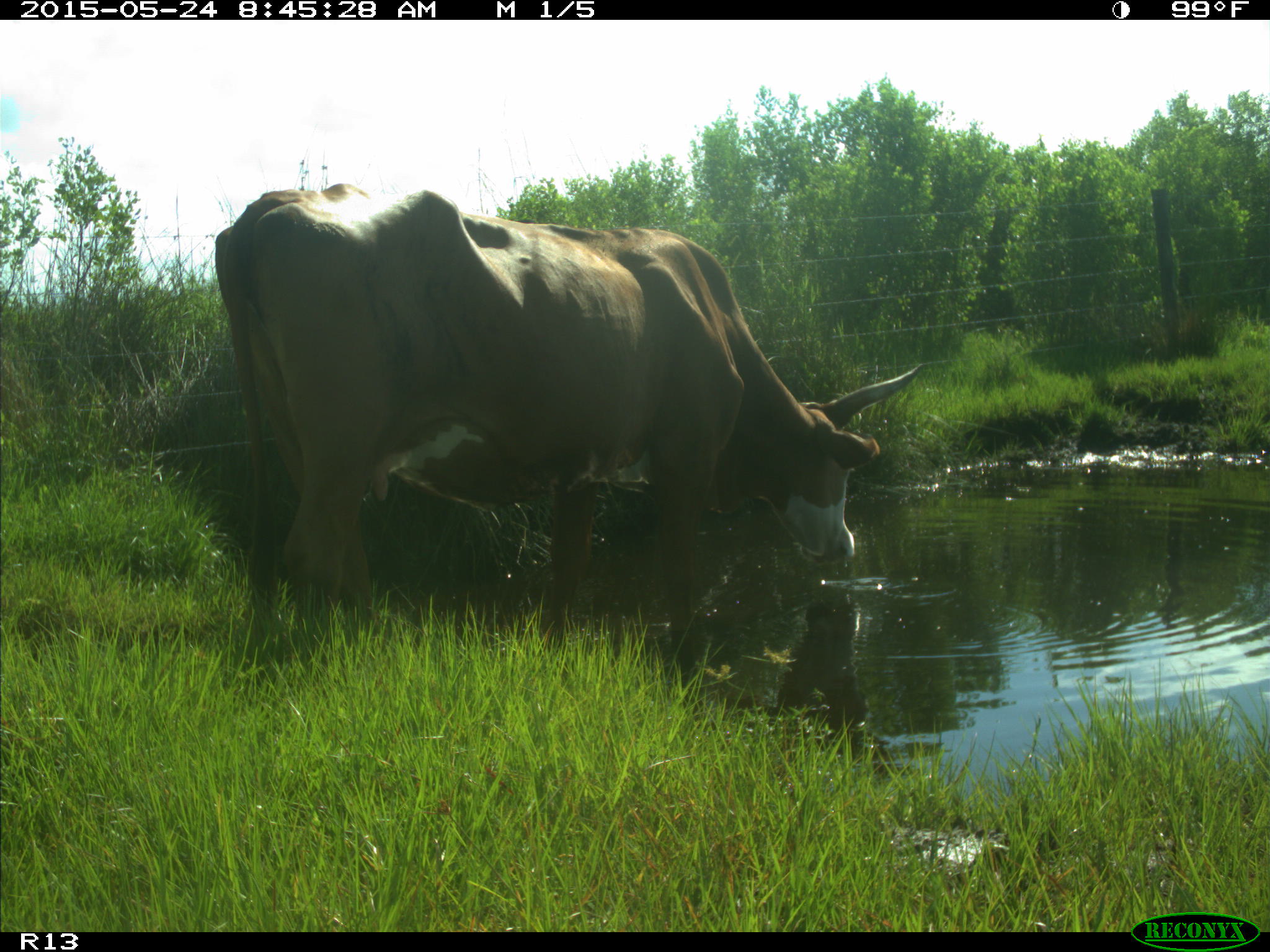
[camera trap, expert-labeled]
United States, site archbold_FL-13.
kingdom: Animalia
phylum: Chordata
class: Mammalia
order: Artiodactyla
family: Bovidae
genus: Bos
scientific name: Bos taurus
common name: domestic cow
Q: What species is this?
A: Bos taurus (domestic cow).